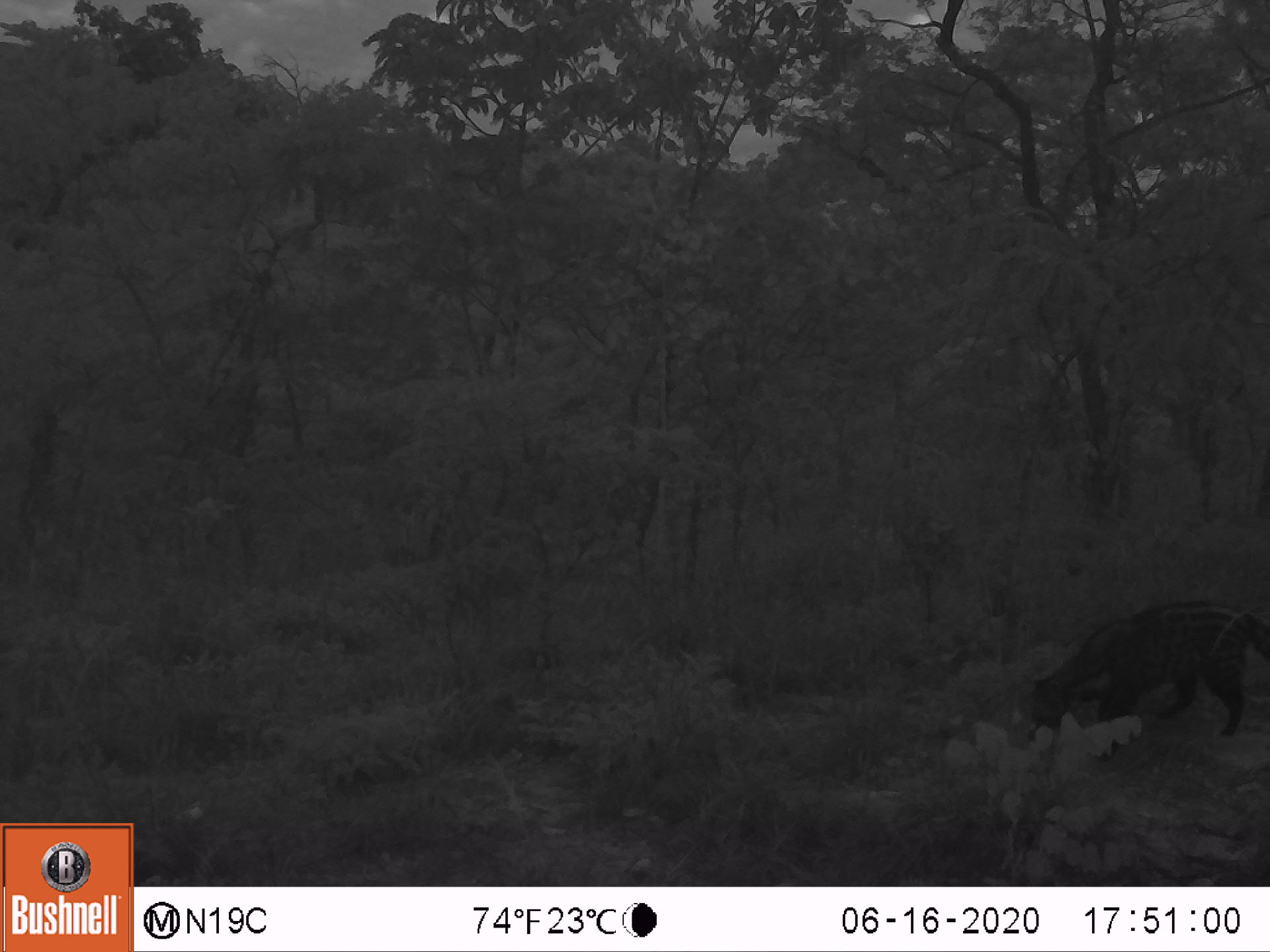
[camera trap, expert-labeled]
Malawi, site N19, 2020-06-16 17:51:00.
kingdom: Animalia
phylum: Chordata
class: Mammalia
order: Carnivora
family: Viverridae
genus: Civettictis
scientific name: Civettictis civetta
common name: african civet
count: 1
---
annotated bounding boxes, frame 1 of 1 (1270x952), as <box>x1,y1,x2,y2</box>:
african civet: <box>1008,596,1262,742</box>